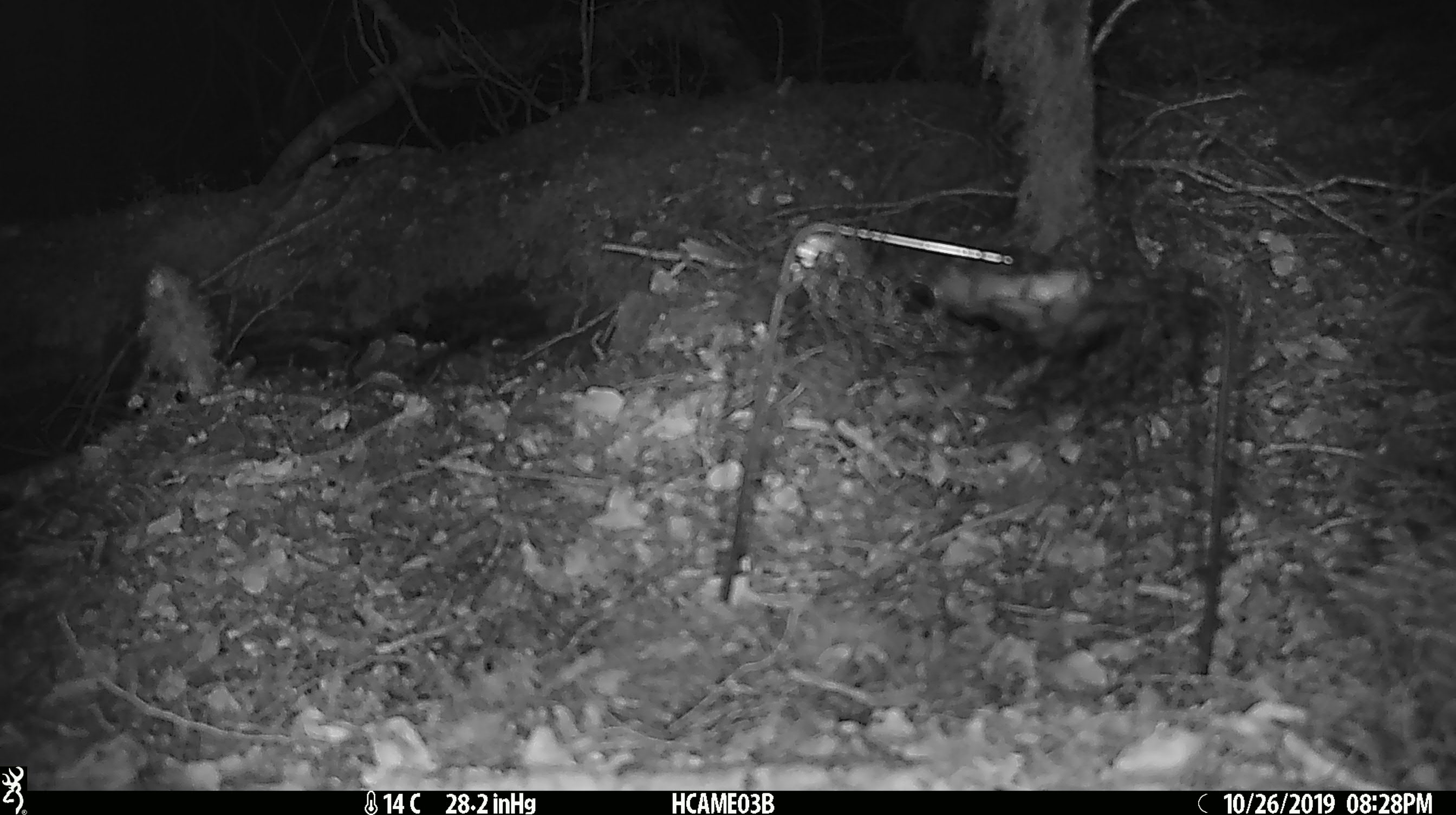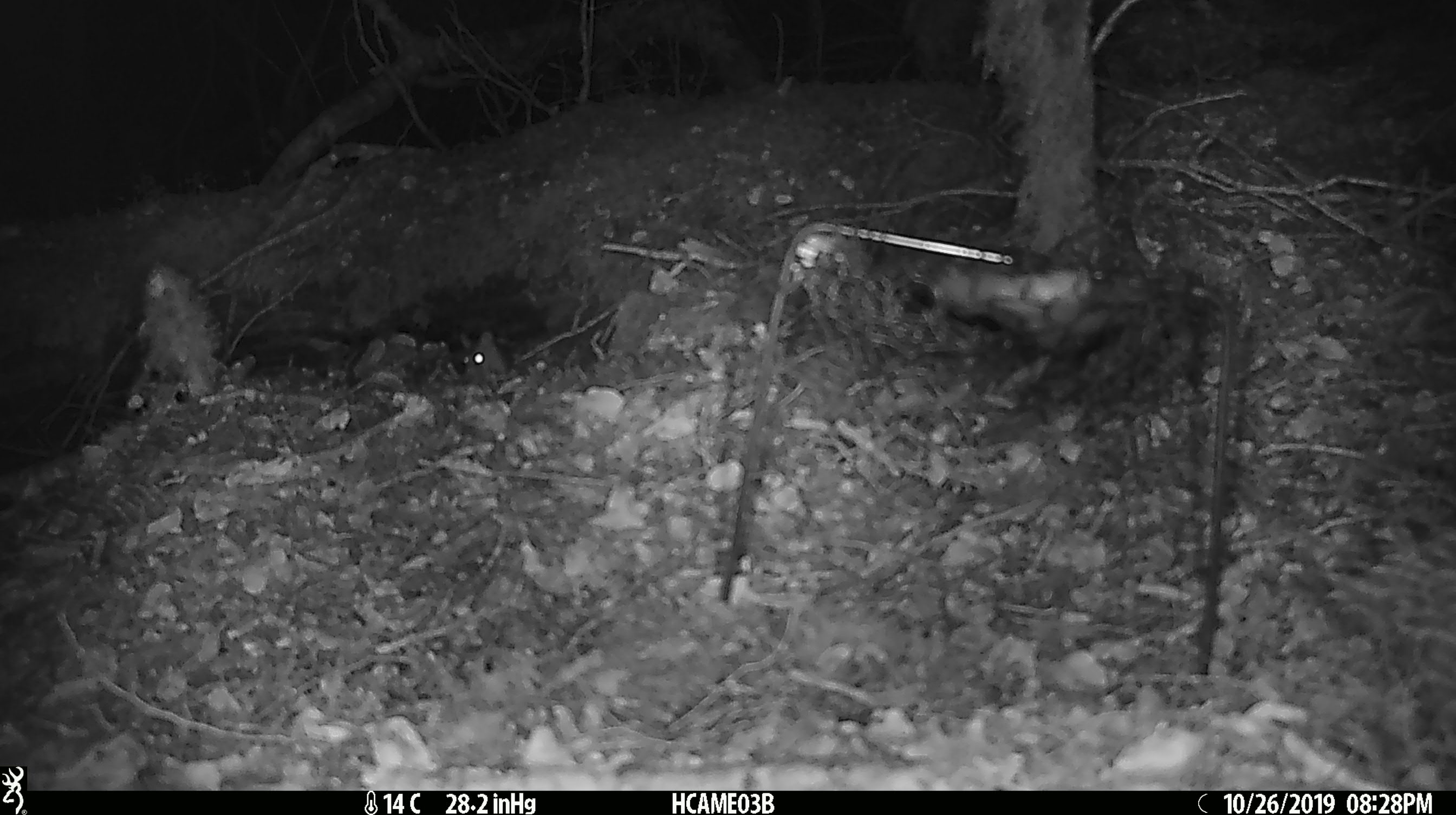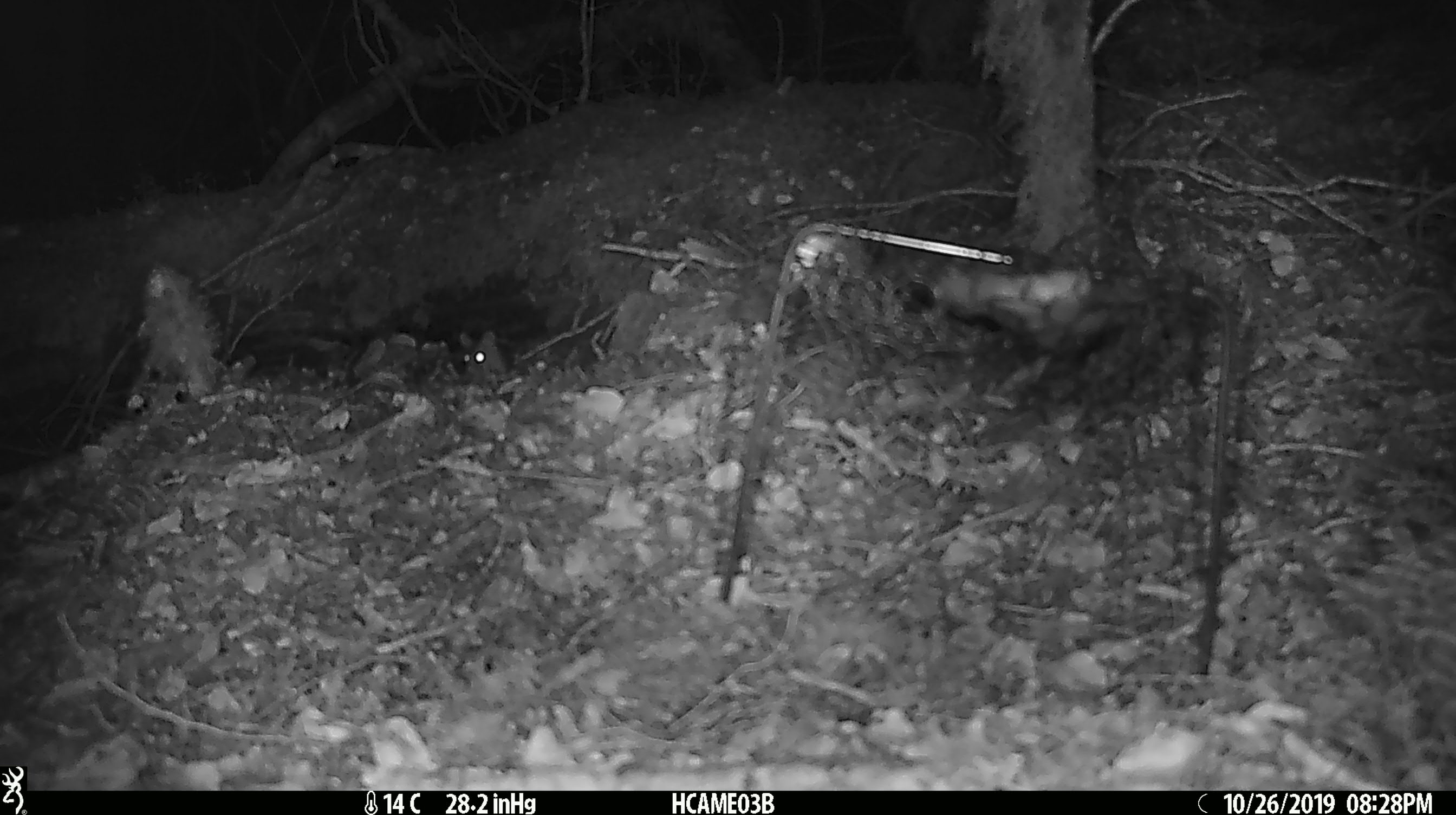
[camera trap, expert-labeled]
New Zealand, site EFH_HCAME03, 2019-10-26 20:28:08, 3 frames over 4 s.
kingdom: Animalia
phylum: Chordata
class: Mammalia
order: Rodentia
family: Muridae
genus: Mus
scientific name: Mus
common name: mouse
Mouse (Mus).